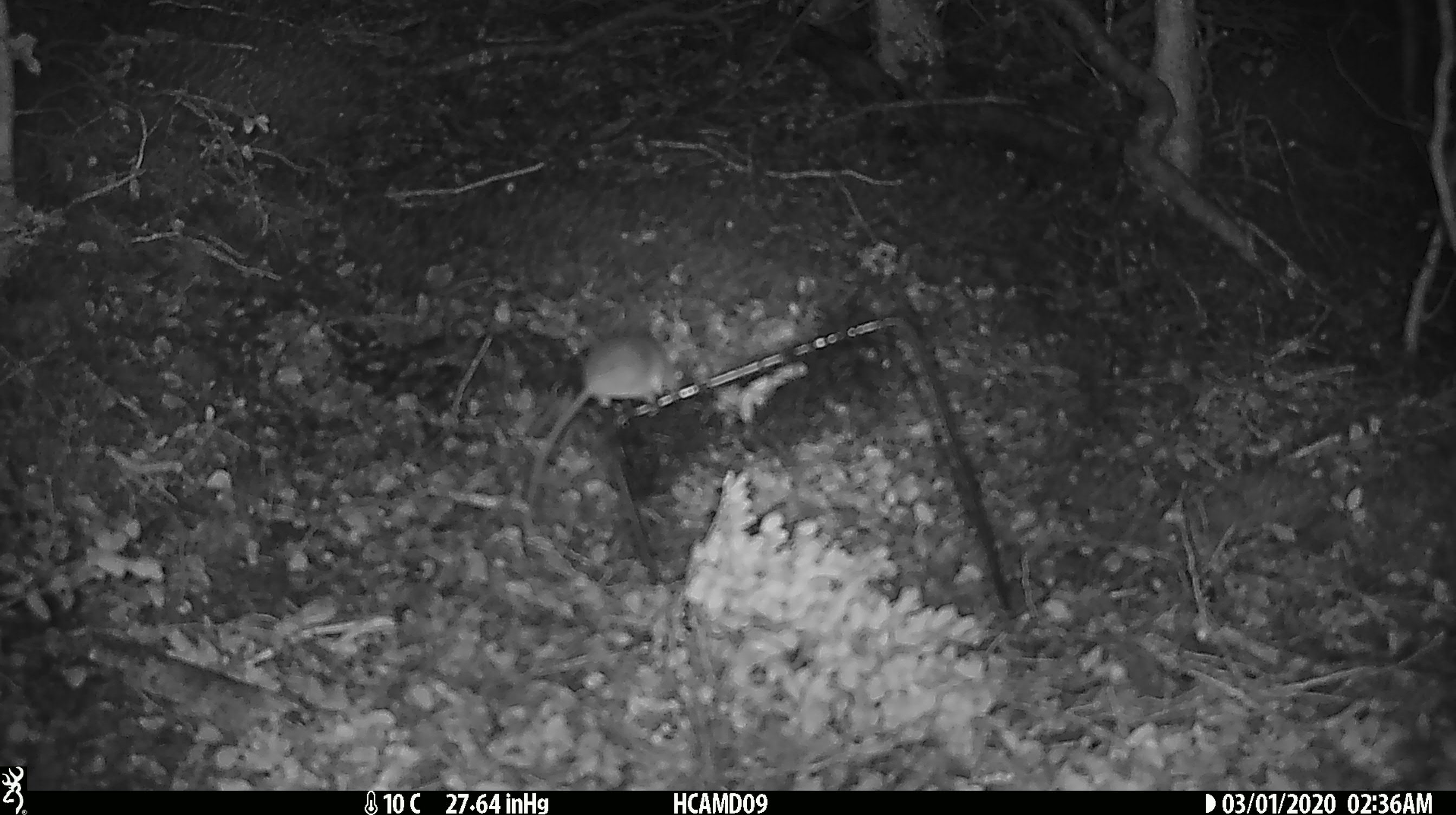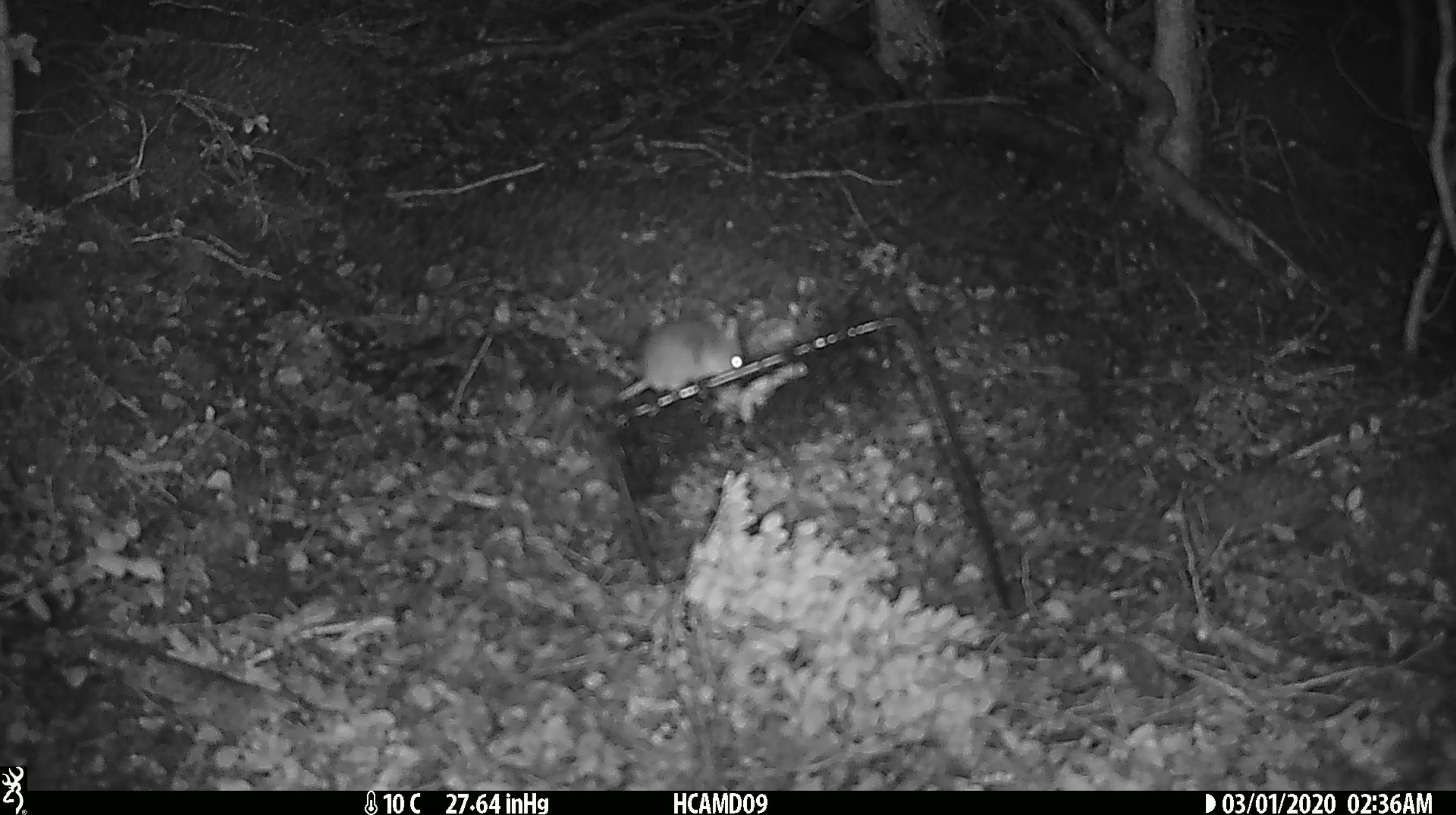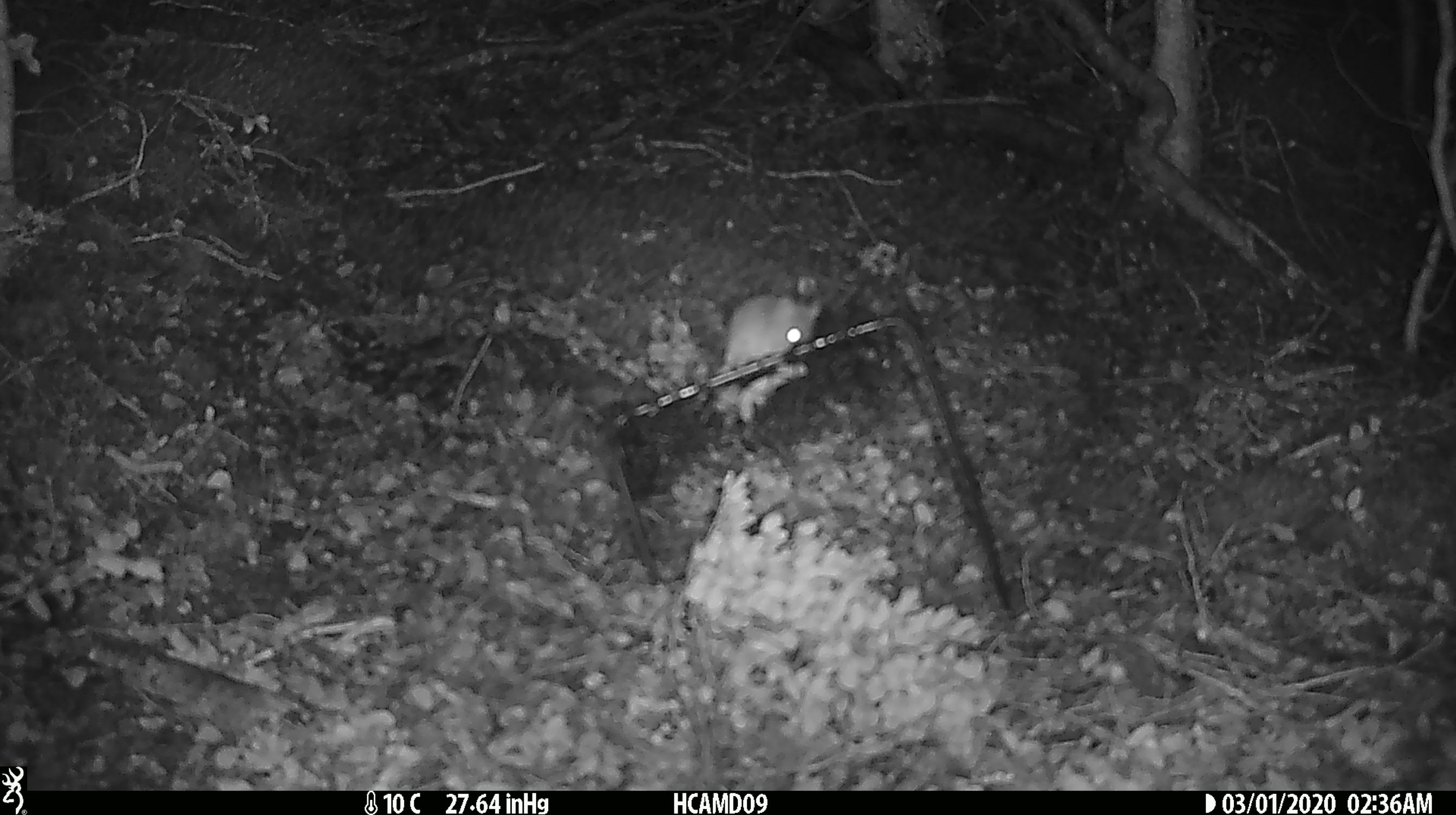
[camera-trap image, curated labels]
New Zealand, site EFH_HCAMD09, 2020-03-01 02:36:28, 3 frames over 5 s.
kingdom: Animalia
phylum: Chordata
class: Mammalia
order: Rodentia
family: Muridae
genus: Mus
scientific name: Mus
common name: mouse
Mouse (Mus).